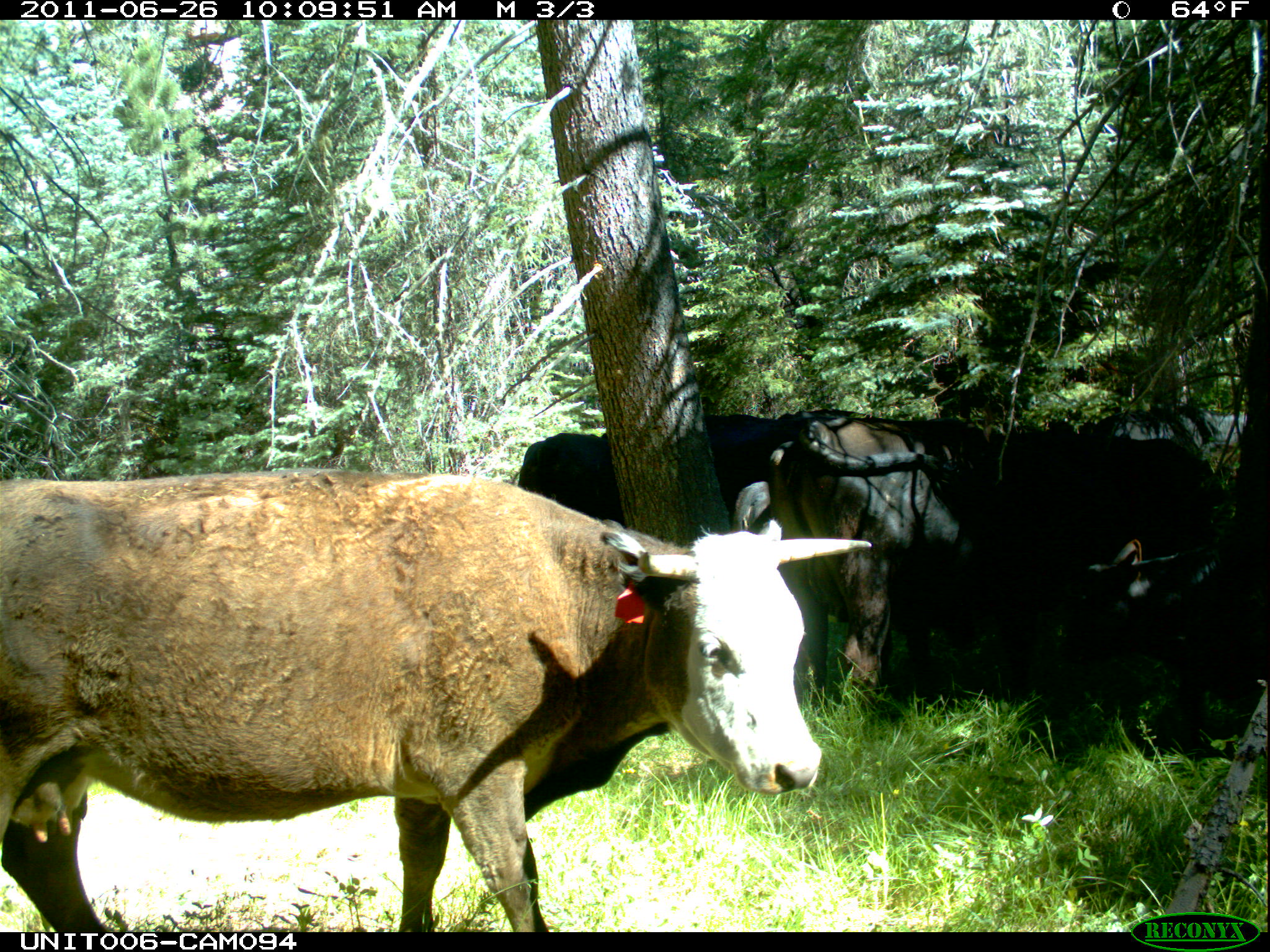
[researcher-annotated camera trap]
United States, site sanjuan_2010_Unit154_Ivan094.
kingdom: Animalia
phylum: Chordata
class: Mammalia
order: Artiodactyla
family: Bovidae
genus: Bos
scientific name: Bos taurus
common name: domestic cow